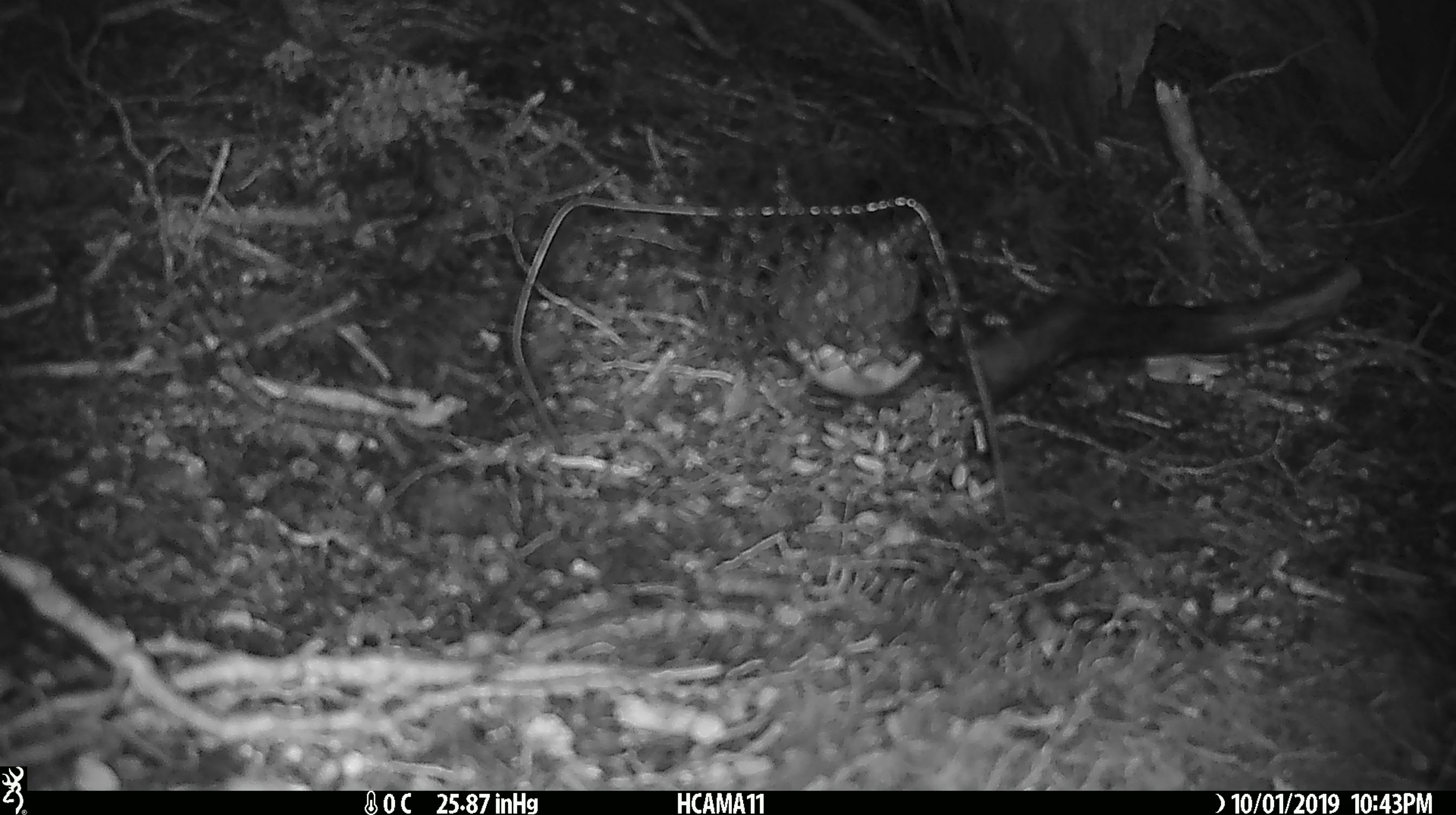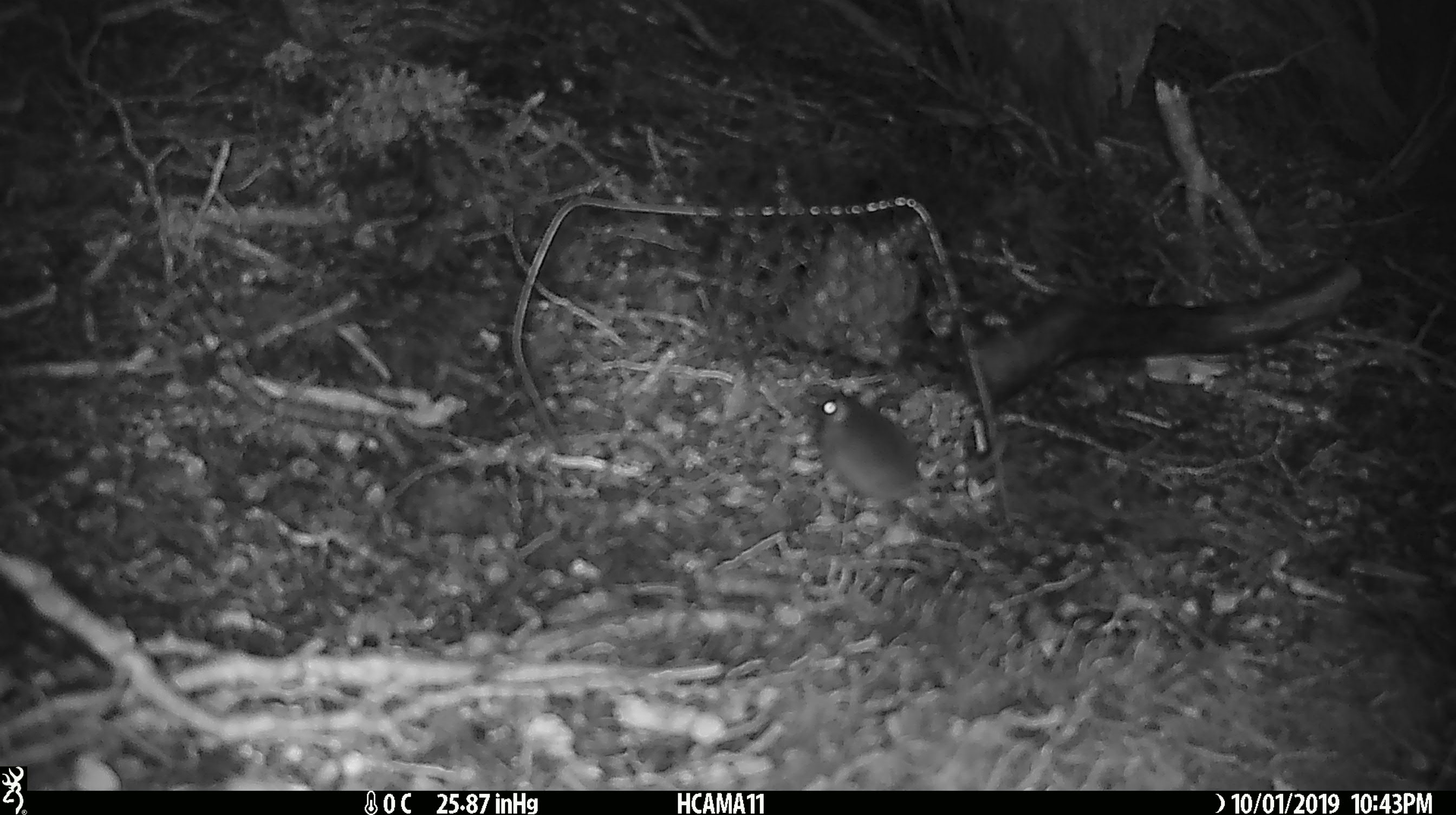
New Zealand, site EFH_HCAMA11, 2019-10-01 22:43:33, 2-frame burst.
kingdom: Animalia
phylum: Chordata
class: Mammalia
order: Rodentia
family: Muridae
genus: Mus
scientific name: Mus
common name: mouse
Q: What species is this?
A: Mouse (Mus).